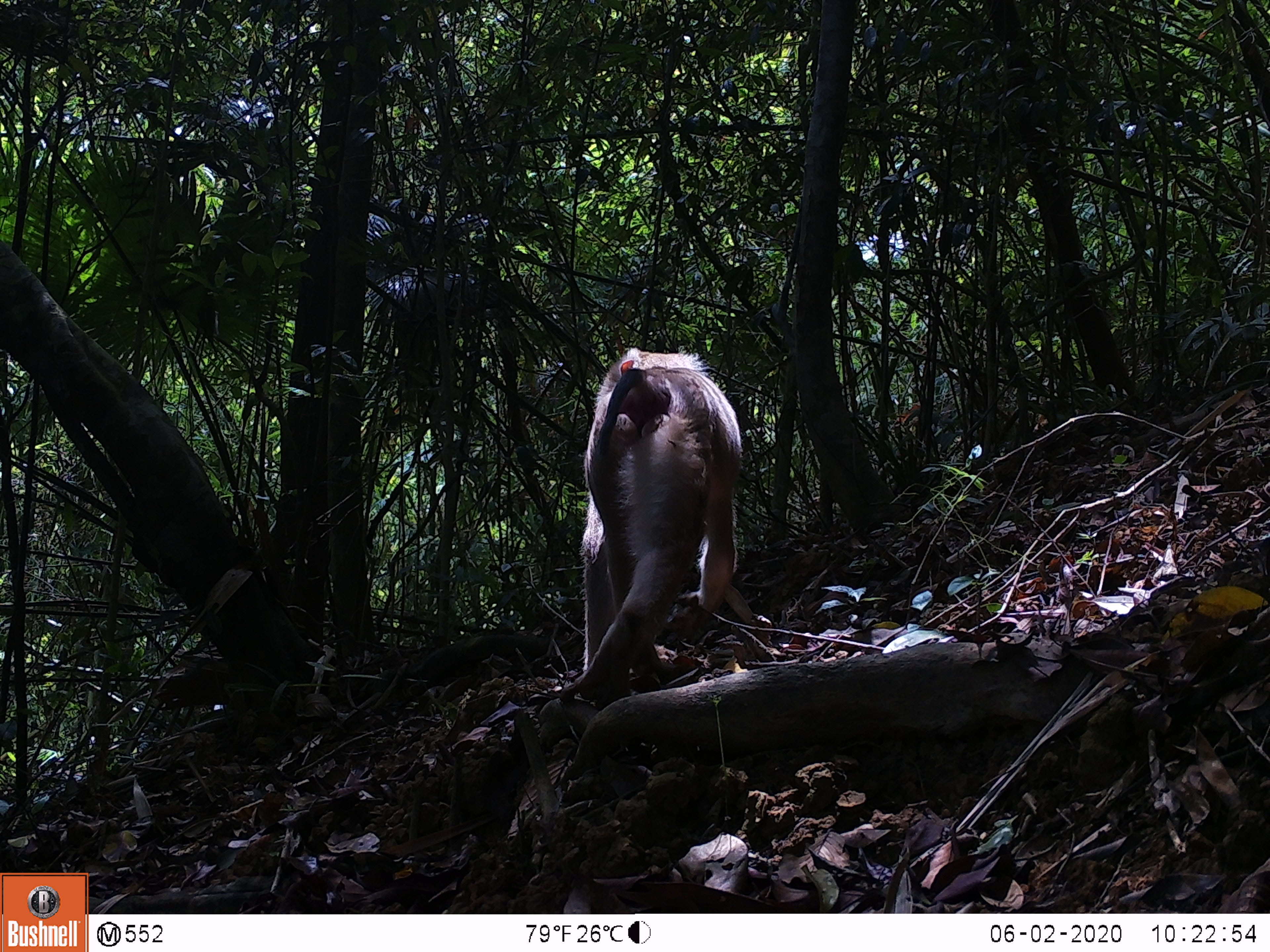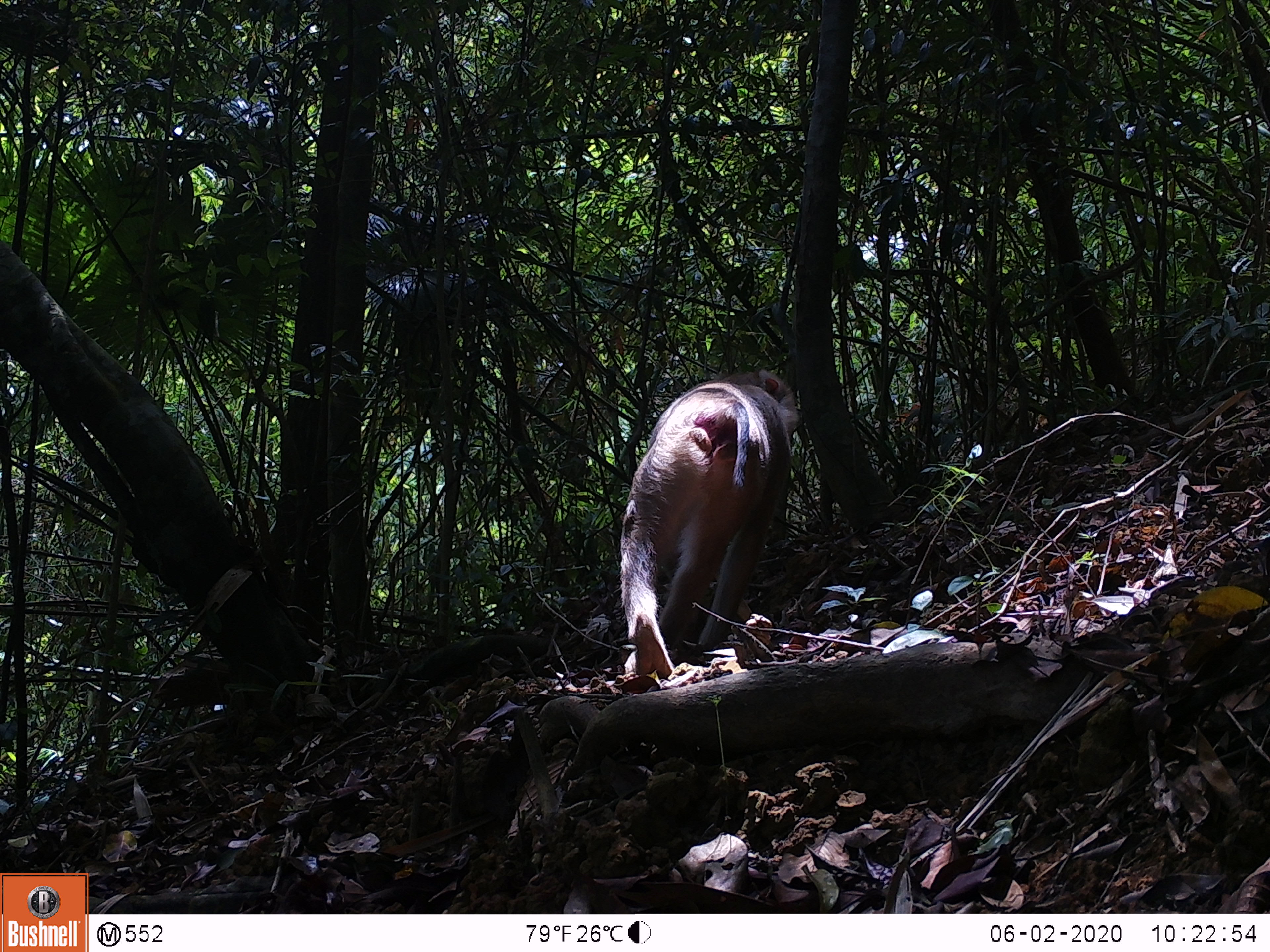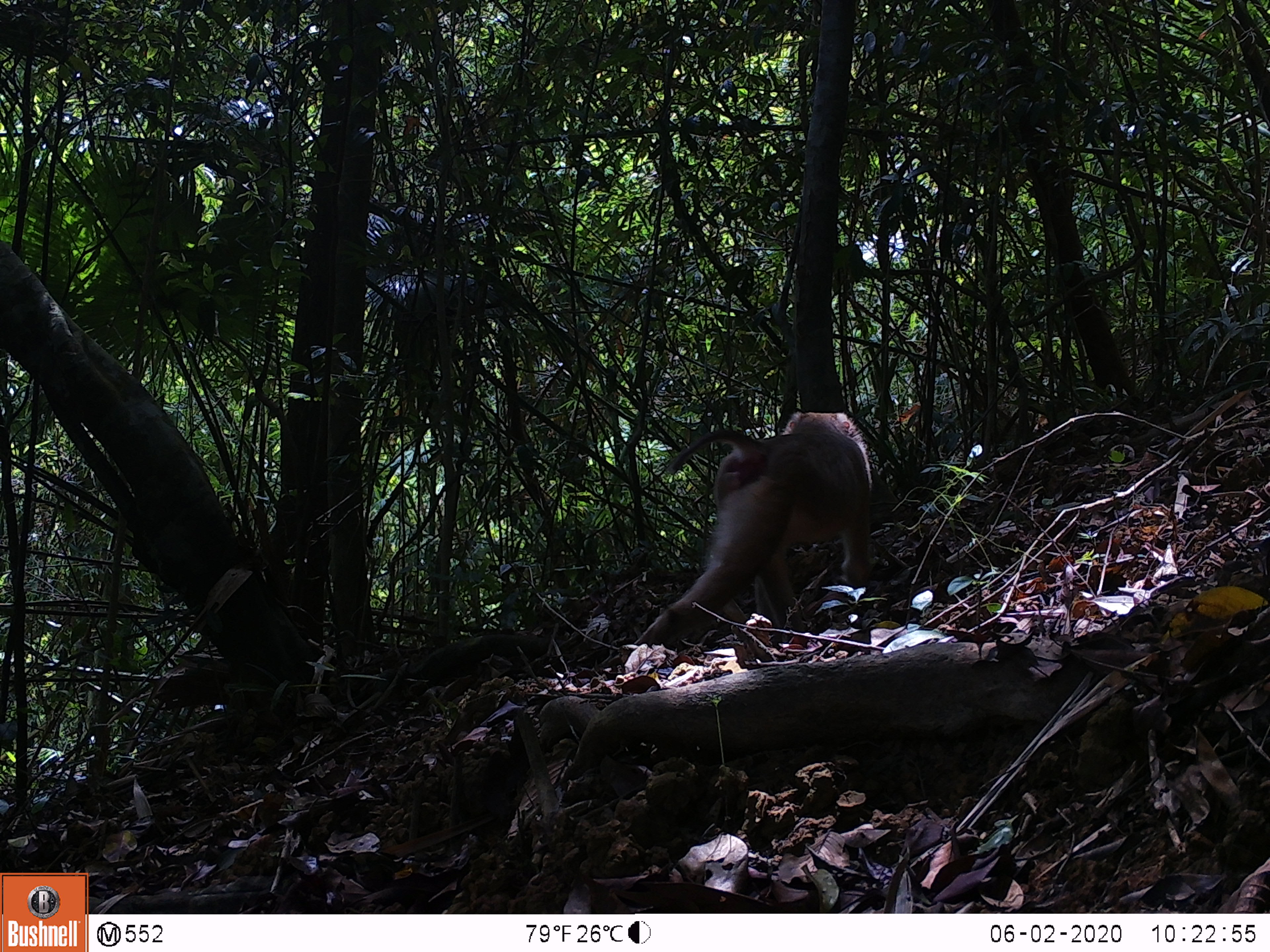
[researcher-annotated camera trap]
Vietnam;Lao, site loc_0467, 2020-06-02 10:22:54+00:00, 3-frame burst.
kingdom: Animalia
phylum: Chordata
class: Mammalia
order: Primates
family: Cercopithecidae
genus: Macaca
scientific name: Macaca nemestrina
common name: pig-tailed macaque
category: pig tailed macaque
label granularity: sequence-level